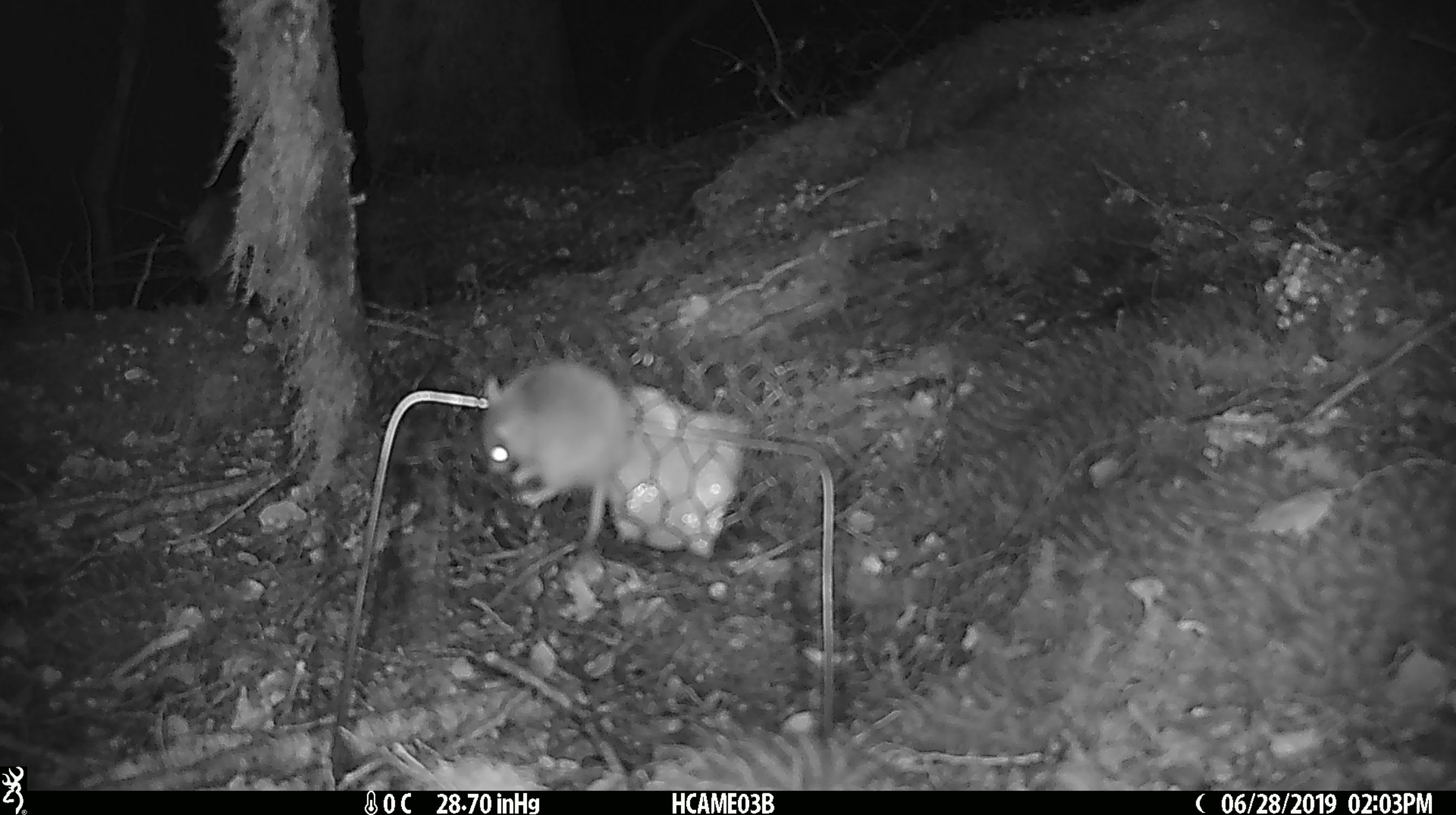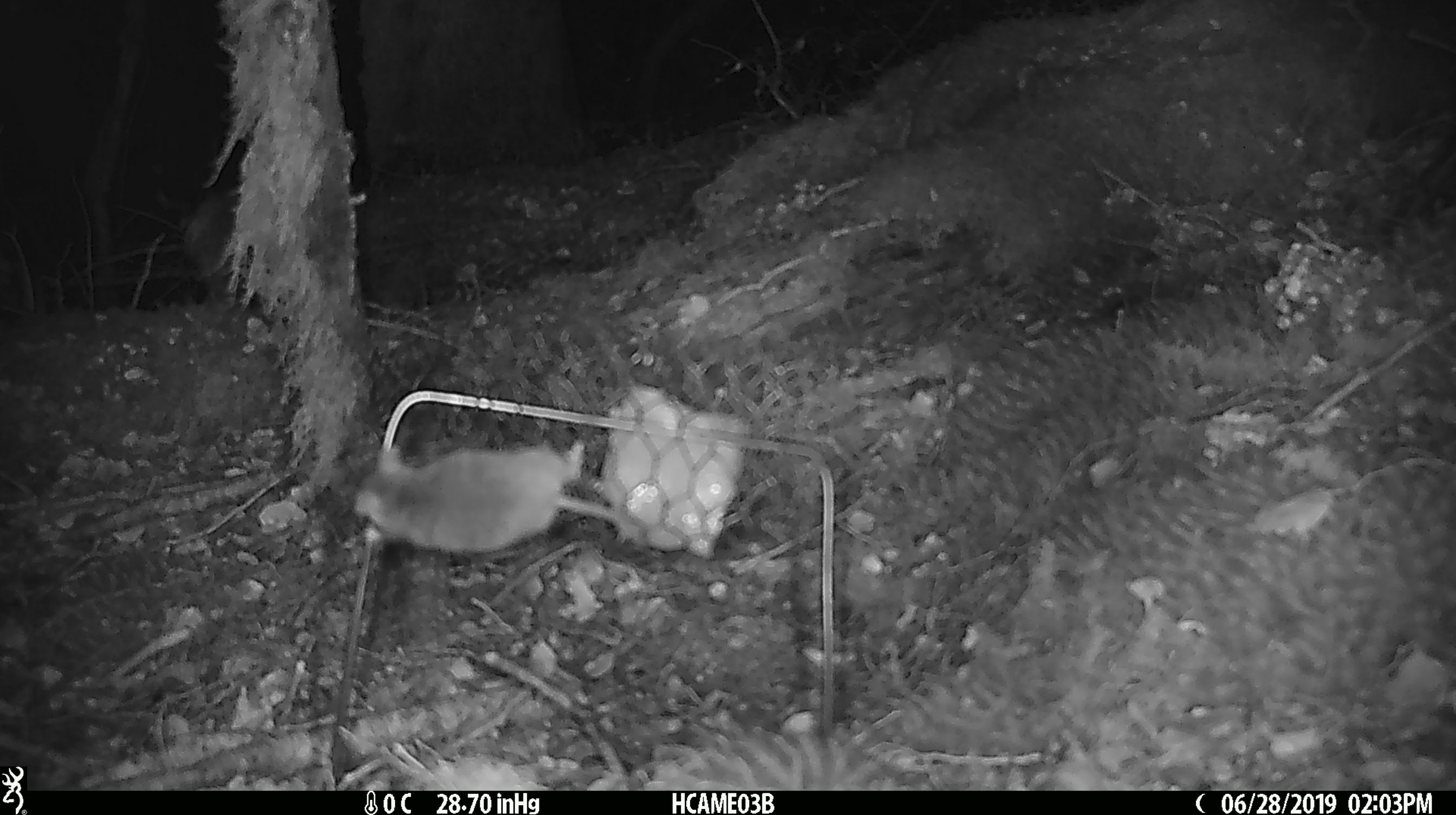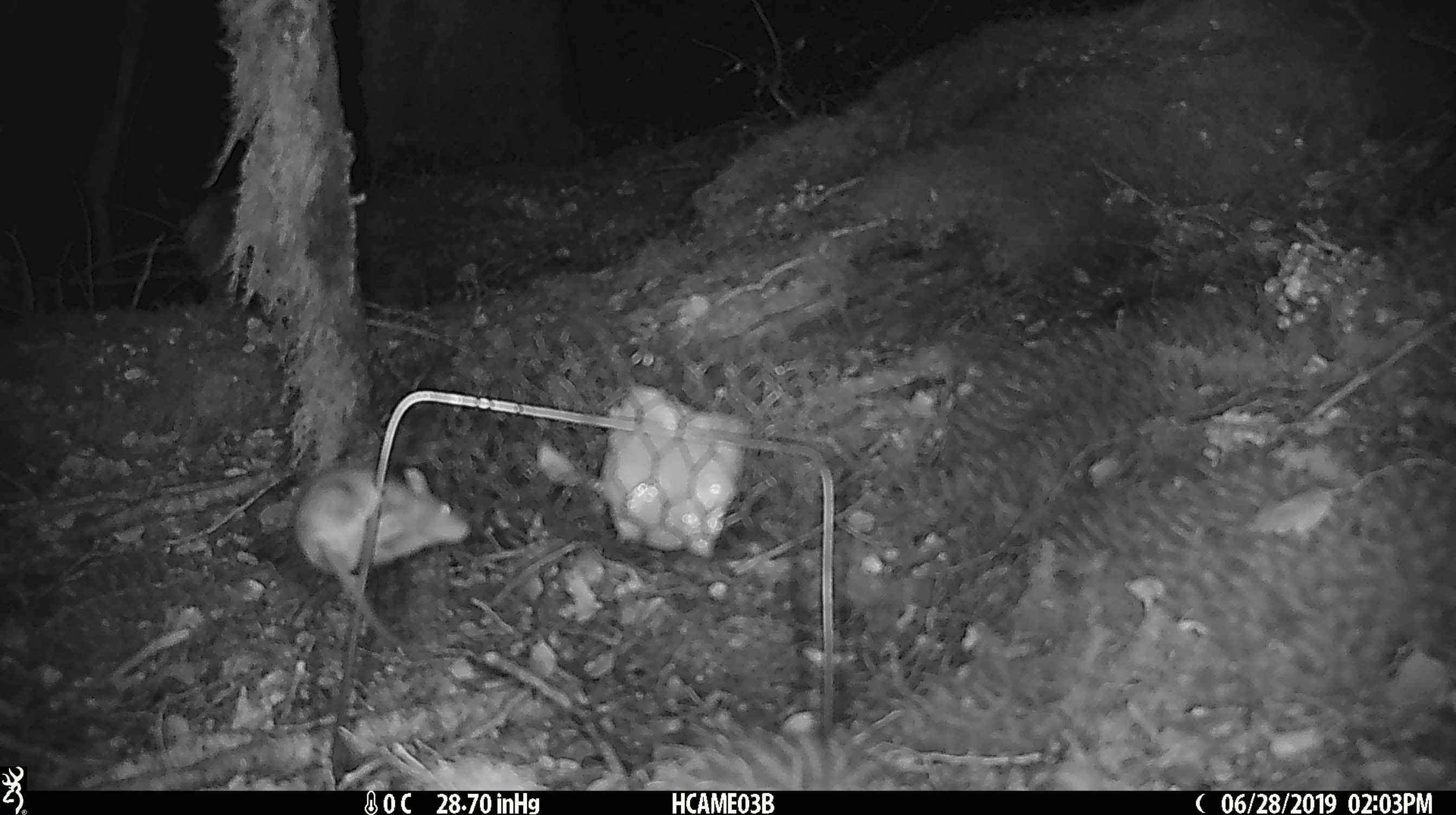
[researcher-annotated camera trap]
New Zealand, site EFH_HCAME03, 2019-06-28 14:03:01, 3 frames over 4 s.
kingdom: Animalia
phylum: Chordata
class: Mammalia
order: Rodentia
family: Muridae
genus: Mus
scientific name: Mus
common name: mouse